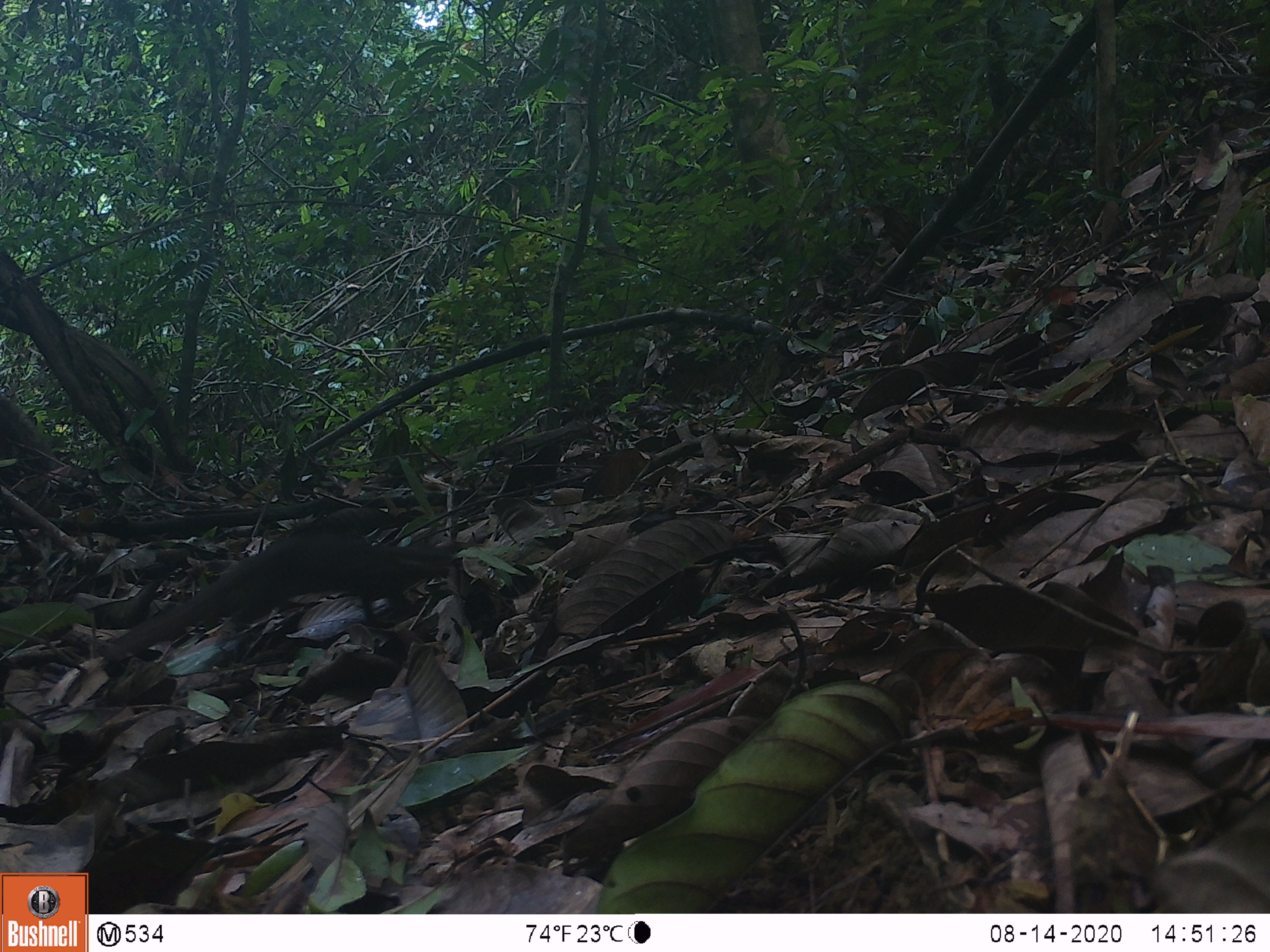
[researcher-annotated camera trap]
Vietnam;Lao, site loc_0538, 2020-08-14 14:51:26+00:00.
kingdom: Animalia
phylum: Chordata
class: Mammalia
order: Scandentia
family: Tupaiidae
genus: Tupaia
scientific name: Tupaia belangeri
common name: northern treeshrew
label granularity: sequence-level